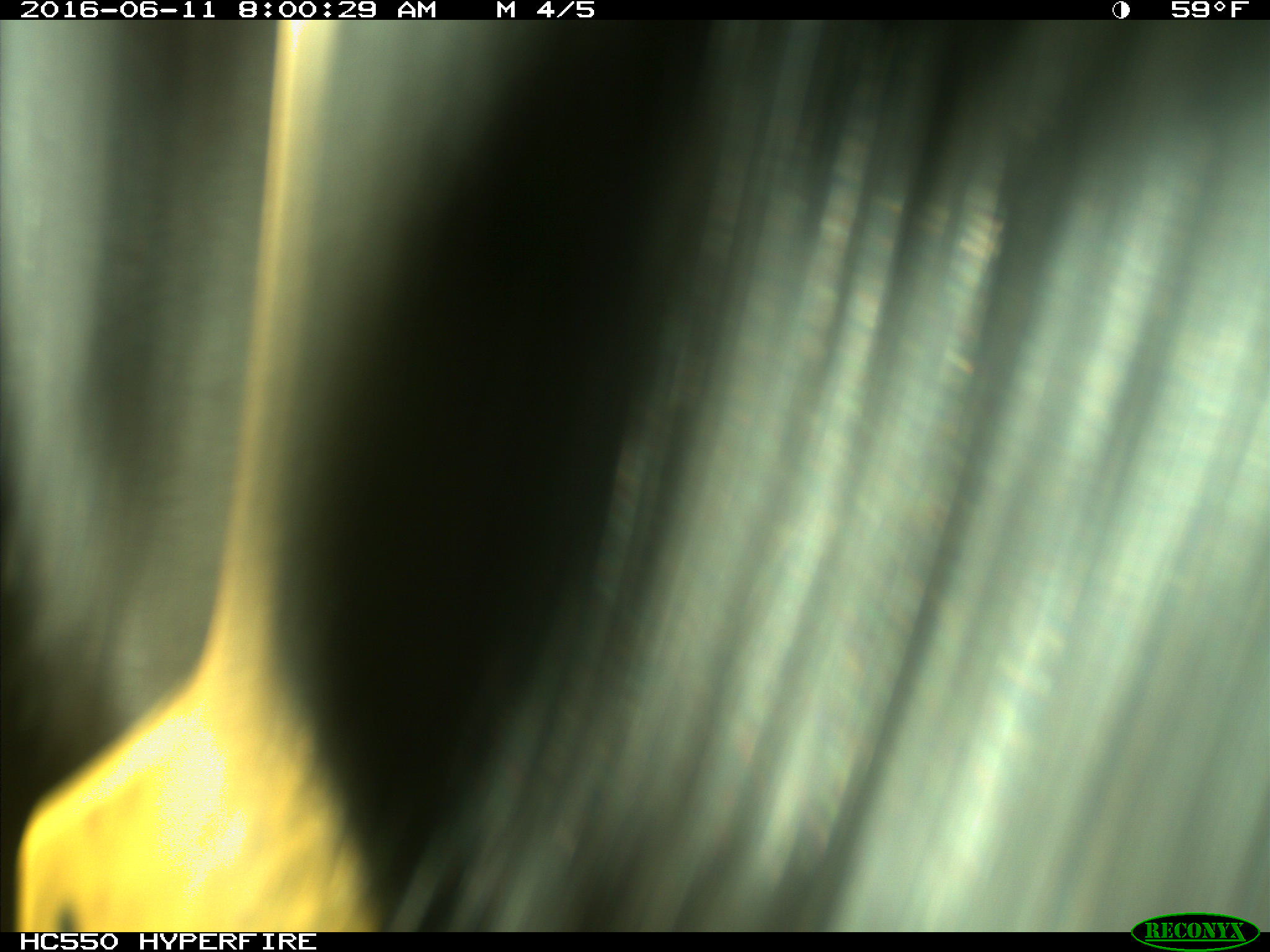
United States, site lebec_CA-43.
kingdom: Animalia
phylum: Chordata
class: Mammalia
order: Artiodactyla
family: Bovidae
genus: Bos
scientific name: Bos taurus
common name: domestic cow